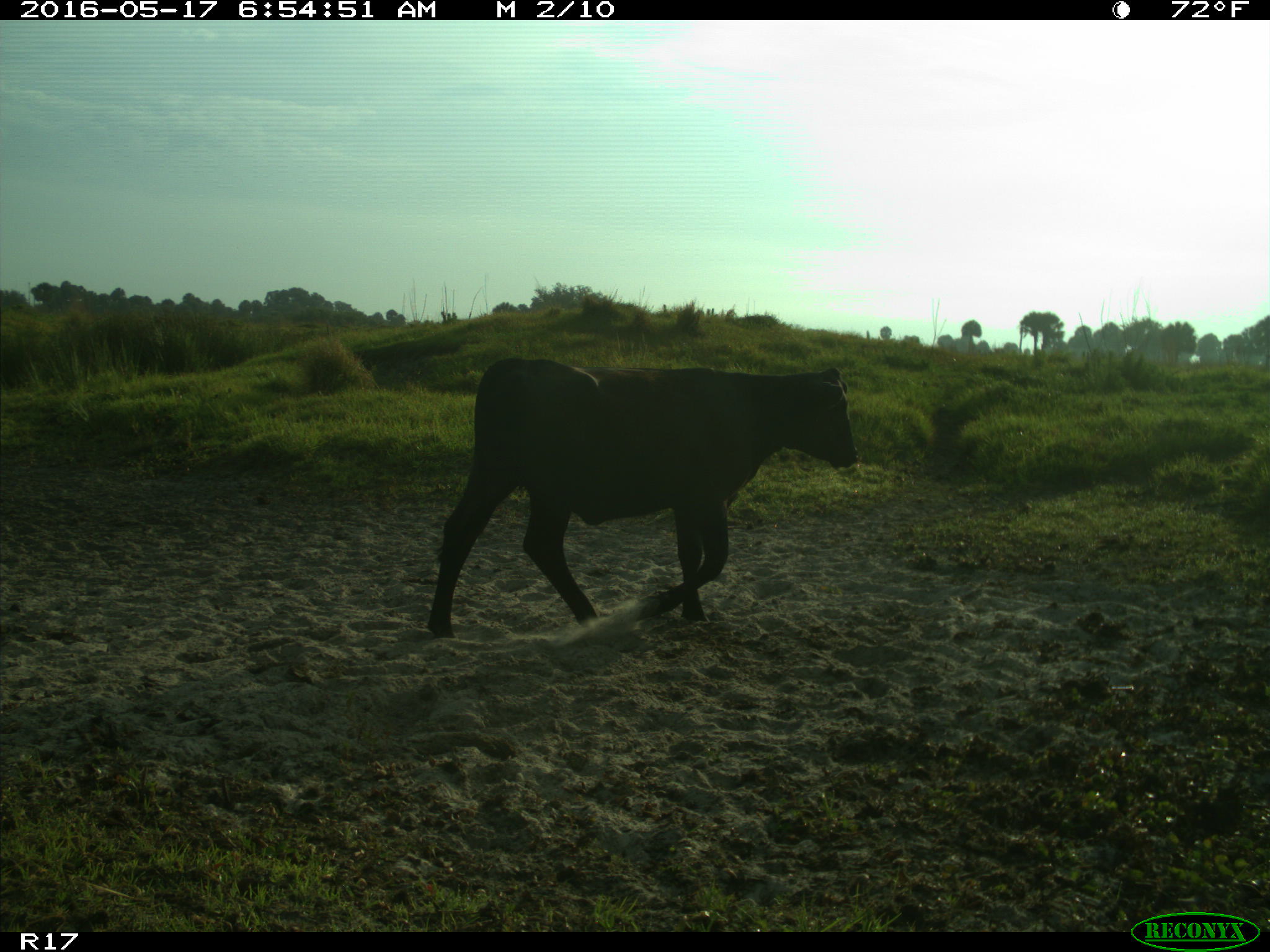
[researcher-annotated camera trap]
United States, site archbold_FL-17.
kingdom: Animalia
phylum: Chordata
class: Mammalia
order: Artiodactyla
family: Bovidae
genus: Bos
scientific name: Bos taurus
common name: domestic cow